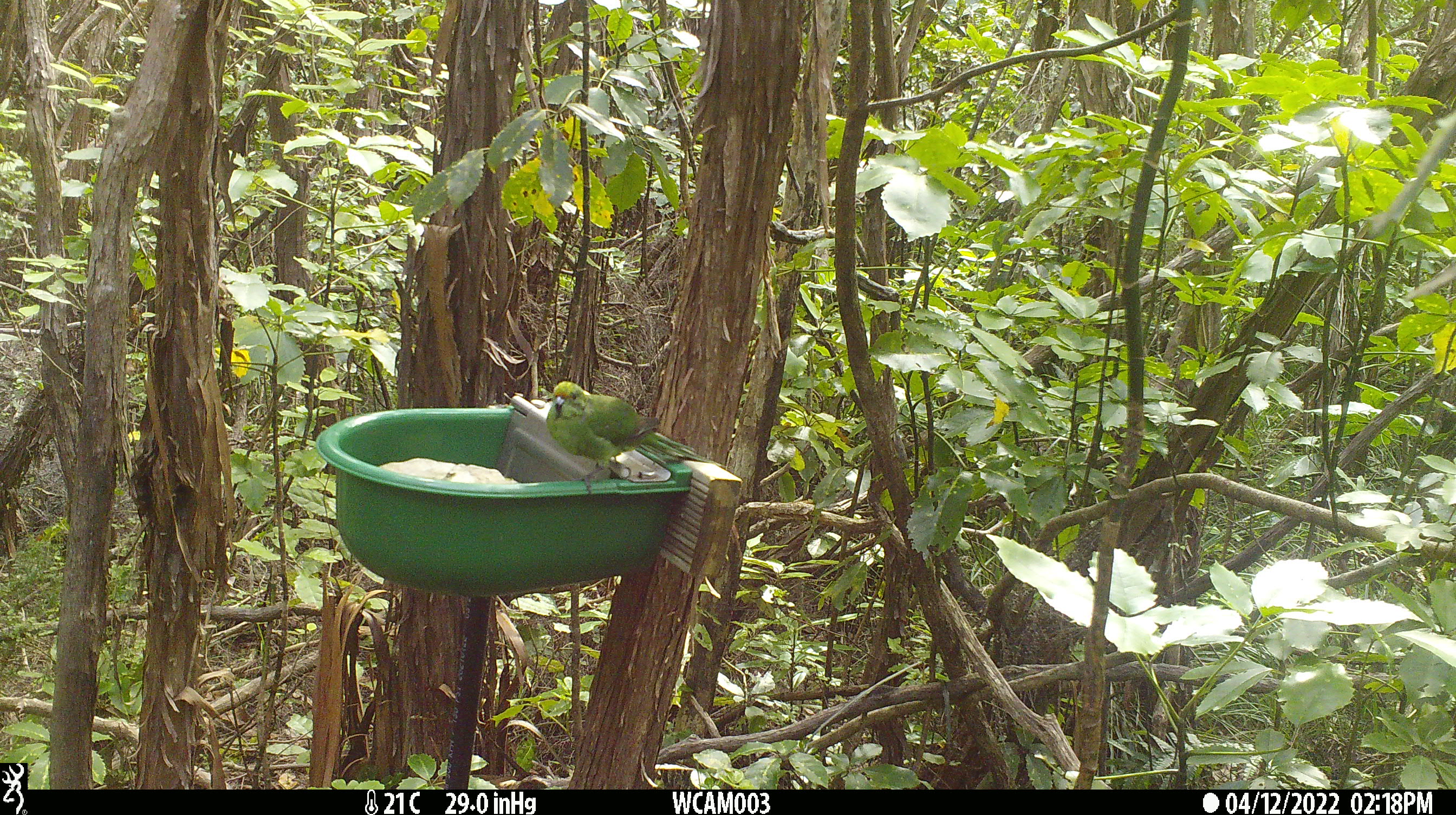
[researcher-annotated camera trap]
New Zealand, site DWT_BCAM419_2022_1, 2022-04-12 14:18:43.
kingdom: Animalia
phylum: Chordata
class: Aves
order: Psittaciformes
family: Psittaculidae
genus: Cyanoramphus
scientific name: Cyanoramphus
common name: parakeet